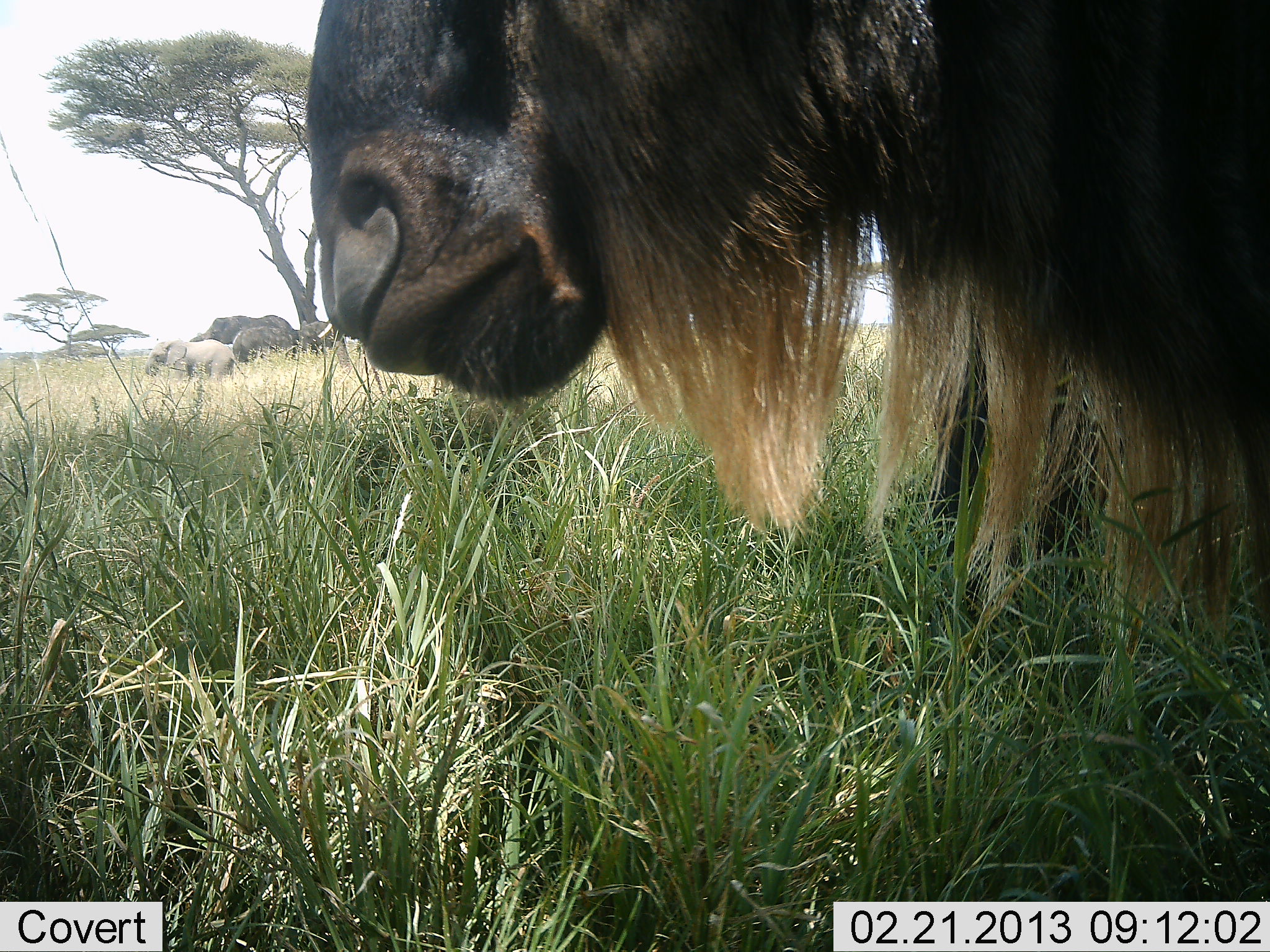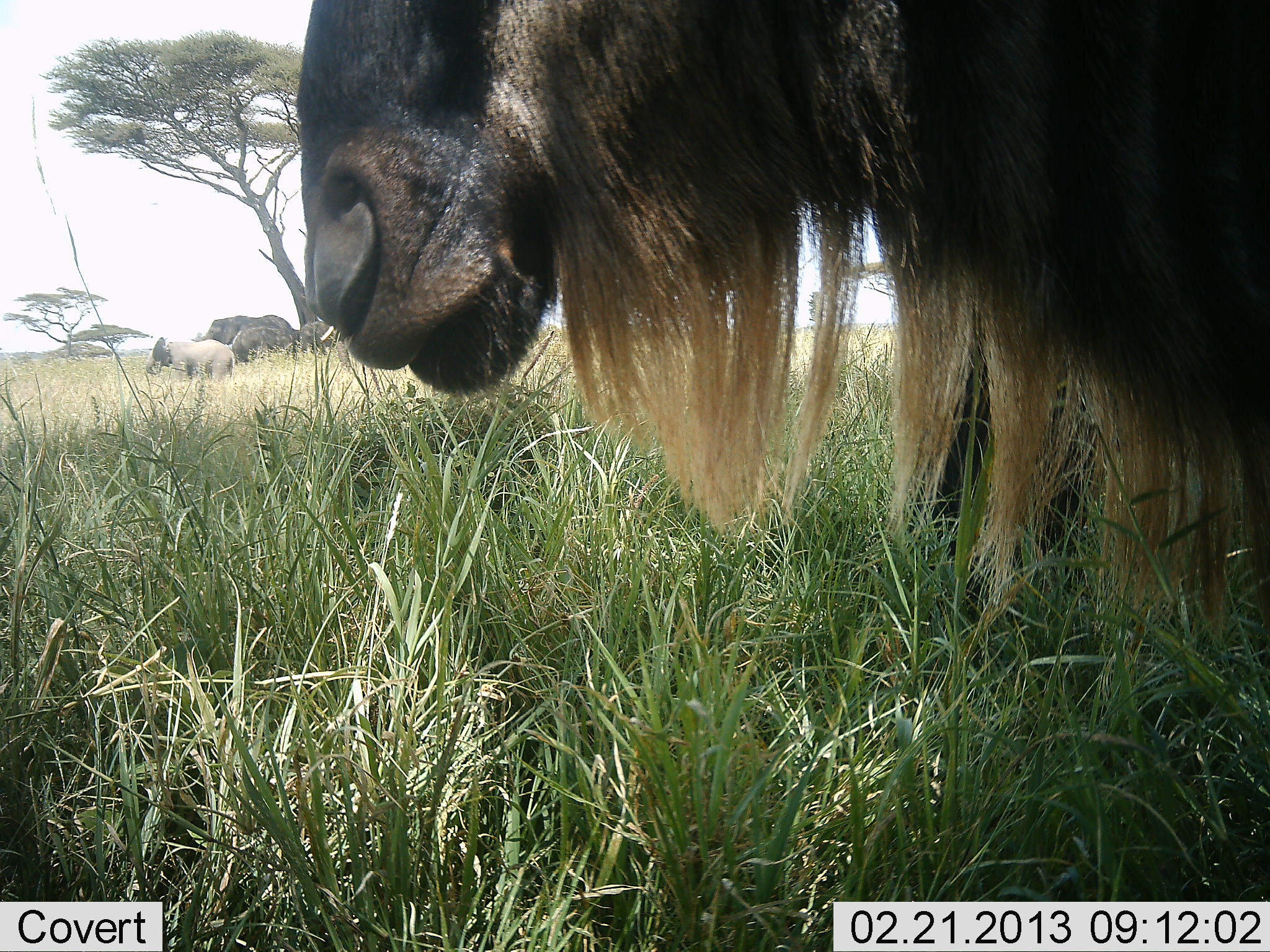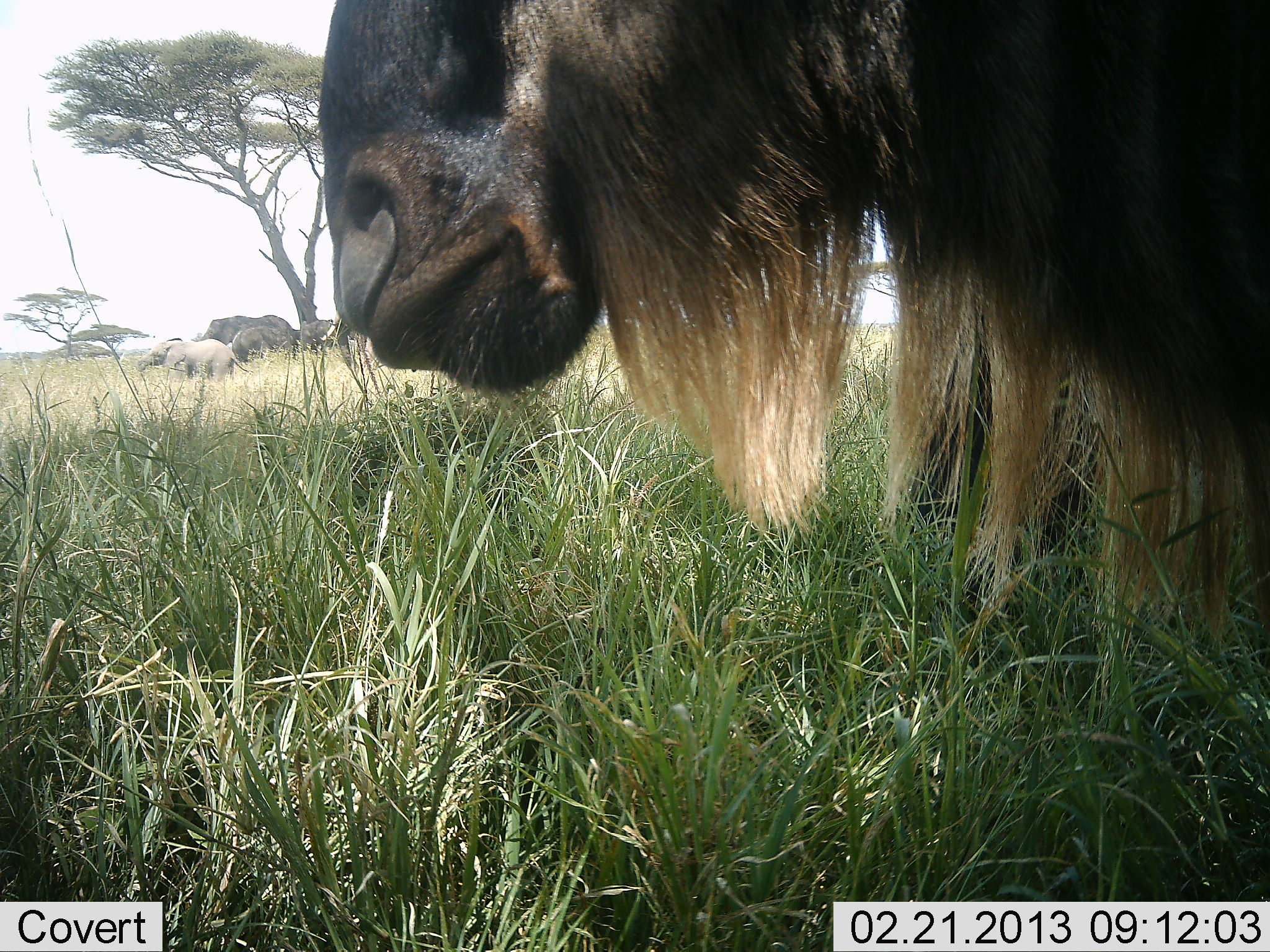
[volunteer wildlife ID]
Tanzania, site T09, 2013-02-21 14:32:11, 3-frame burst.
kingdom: Animalia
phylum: Chordata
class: Mammalia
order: Proboscidea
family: Elephantidae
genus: Loxodonta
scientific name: Loxodonta africana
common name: african bush elephant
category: elephant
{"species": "elephant (african bush elephant) (Loxodonta africana)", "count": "2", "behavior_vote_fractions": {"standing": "92%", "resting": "8%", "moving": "8%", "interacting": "0%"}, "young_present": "38%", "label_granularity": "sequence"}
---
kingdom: Animalia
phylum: Chordata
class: Mammalia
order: Artiodactyla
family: Bovidae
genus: Connochaetes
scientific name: Connochaetes taurinus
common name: blue wildebeest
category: wildebeest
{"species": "wildebeest (blue wildebeest) (Connochaetes taurinus)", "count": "1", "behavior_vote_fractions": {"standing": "83%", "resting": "9%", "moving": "4%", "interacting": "0%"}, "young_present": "4%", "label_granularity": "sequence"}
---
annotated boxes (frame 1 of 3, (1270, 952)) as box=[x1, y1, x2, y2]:
animal: box=[302, 0, 1269, 686]; box=[308, 0, 1270, 654]; box=[144, 337, 247, 386]; box=[189, 314, 297, 345]; box=[232, 326, 298, 362]; box=[298, 320, 336, 353]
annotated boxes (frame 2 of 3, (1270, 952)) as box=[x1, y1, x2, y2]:
animal: box=[292, 0, 1269, 673]; box=[298, 0, 1270, 655]; box=[144, 337, 236, 386]; box=[190, 314, 295, 345]; box=[228, 326, 295, 362]; box=[301, 320, 334, 353]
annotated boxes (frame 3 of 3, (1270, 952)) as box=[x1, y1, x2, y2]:
animal: box=[316, 0, 1269, 660]; box=[319, 0, 1270, 655]; box=[135, 337, 253, 386]; box=[190, 314, 295, 345]; box=[230, 326, 295, 362]; box=[300, 320, 335, 353]